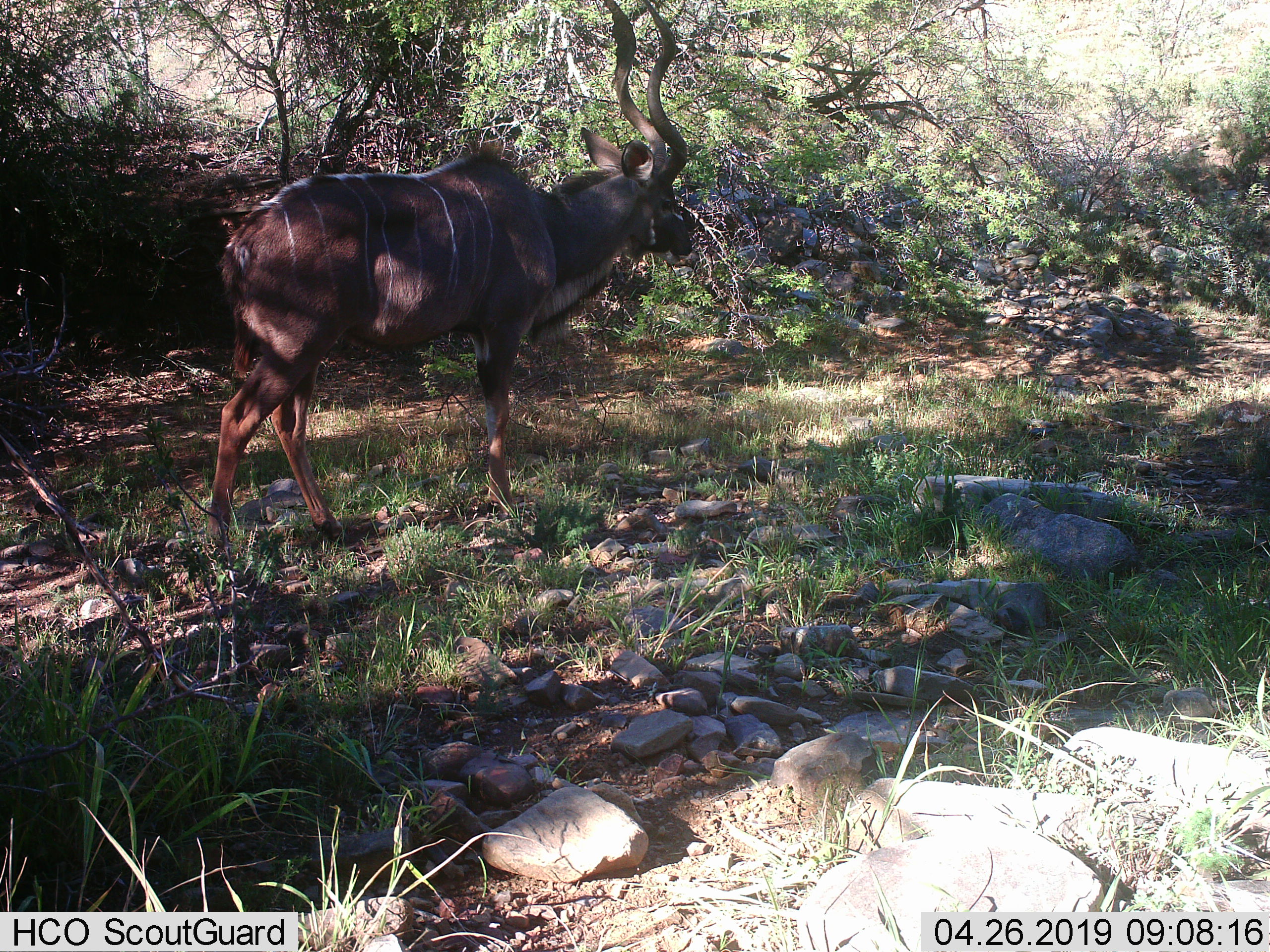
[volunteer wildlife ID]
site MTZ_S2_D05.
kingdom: Animalia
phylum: Chordata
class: Mammalia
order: Artiodactyla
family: Bovidae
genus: Tragelaphus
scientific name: Tragelaphus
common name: kudu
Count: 1.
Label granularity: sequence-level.